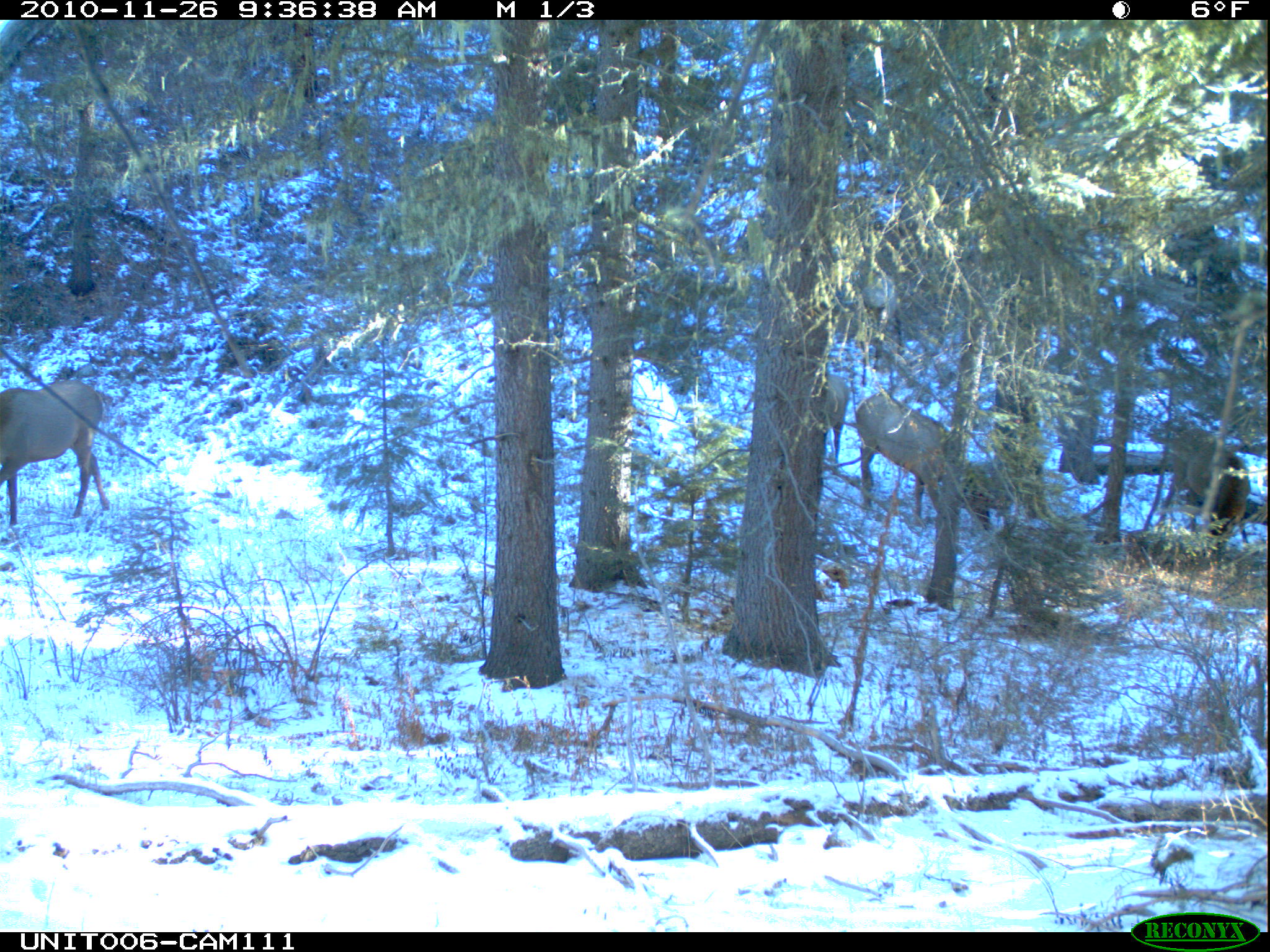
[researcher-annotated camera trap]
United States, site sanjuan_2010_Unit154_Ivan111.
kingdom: Animalia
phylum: Chordata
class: Mammalia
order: Artiodactyla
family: Cervidae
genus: Cervus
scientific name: Cervus elaphus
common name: red deer